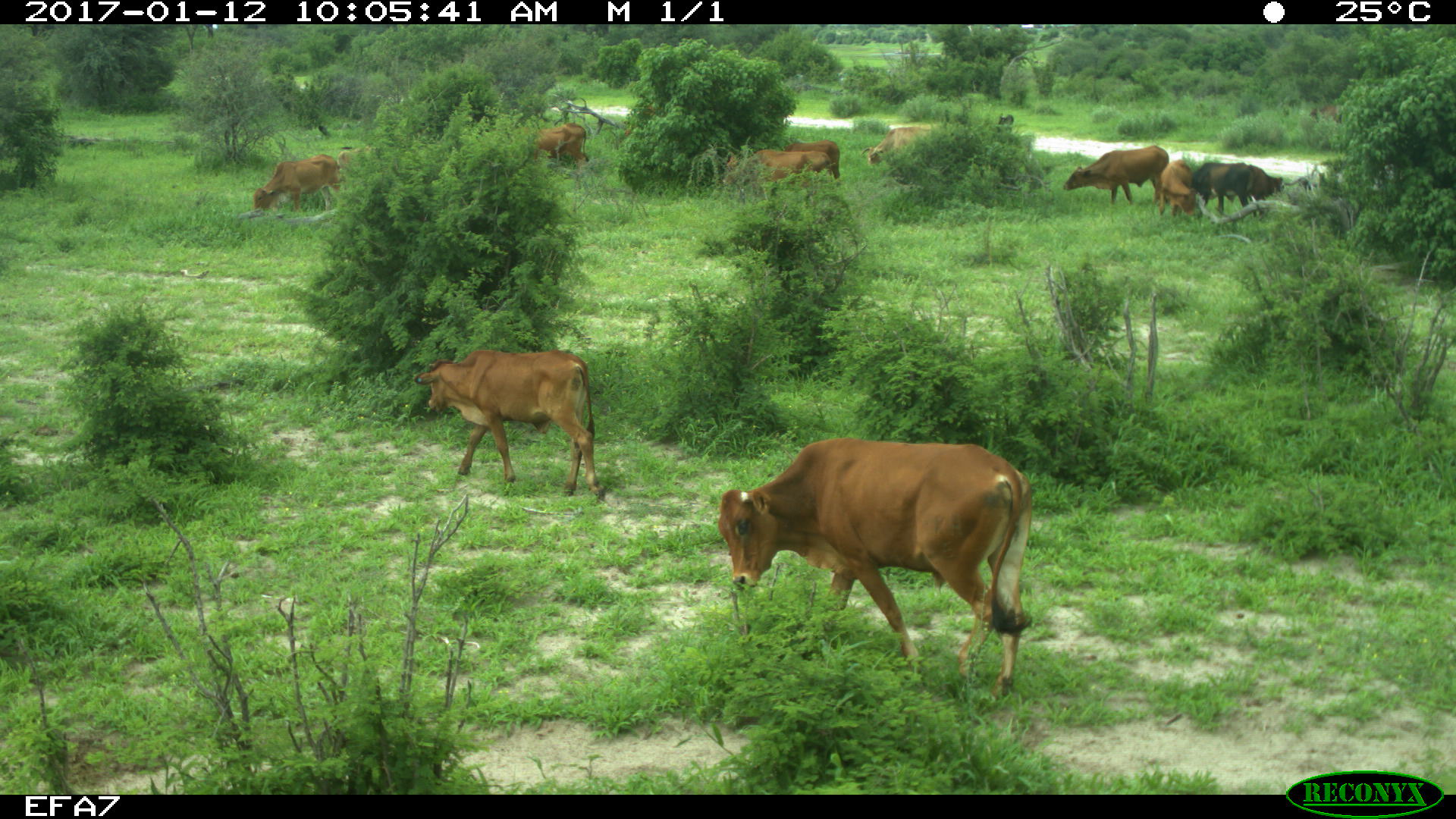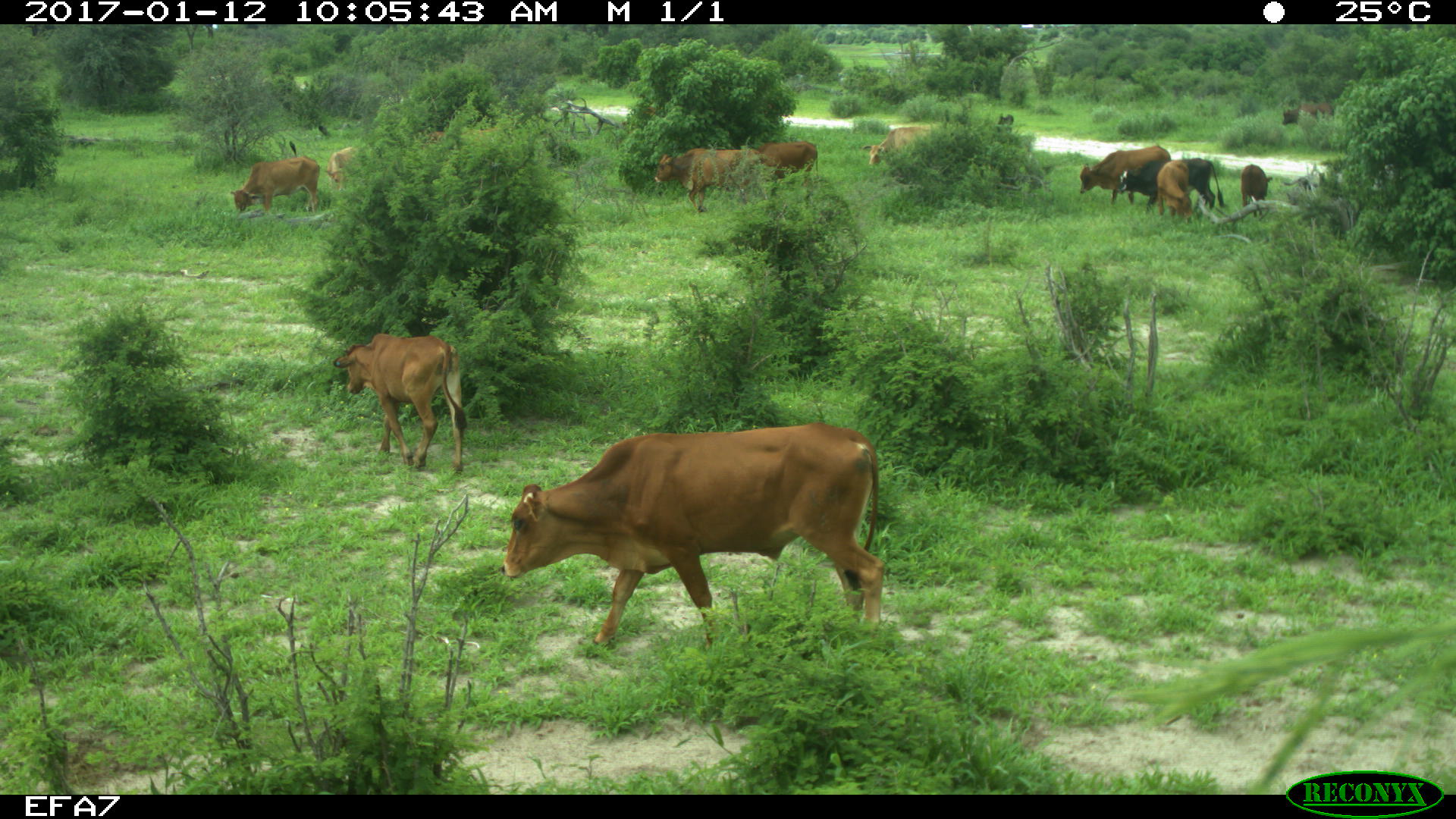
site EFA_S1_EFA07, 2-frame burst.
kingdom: Animalia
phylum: Chordata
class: Mammalia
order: Artiodactyla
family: Bovidae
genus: Bos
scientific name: Bos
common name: cattle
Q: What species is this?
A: Cattle (Bos).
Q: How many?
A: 11-50.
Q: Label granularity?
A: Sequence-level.